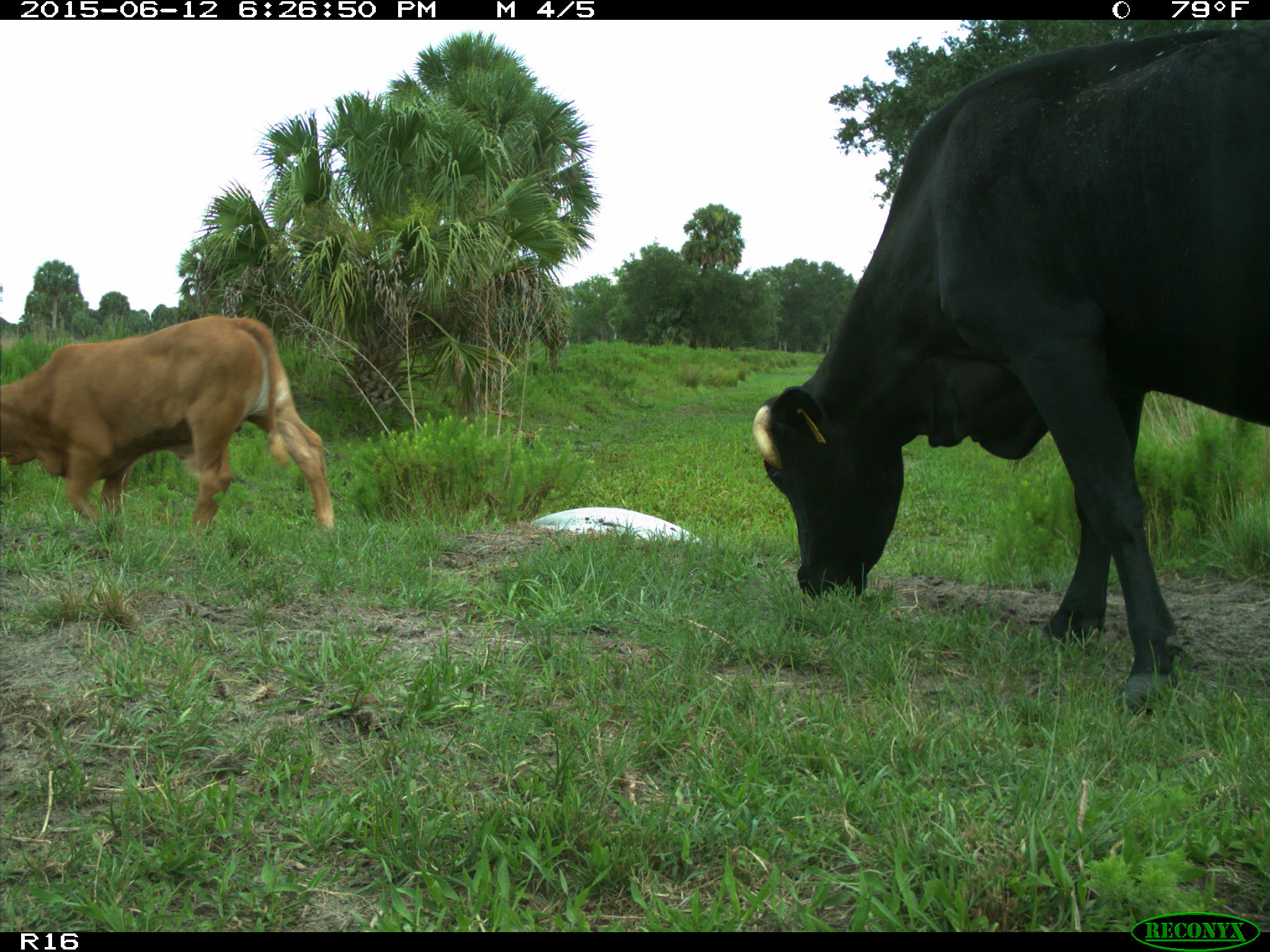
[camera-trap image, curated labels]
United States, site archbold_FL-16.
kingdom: Animalia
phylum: Chordata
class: Mammalia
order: Artiodactyla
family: Bovidae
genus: Bos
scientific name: Bos taurus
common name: domestic cow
Bos taurus (domestic cow).